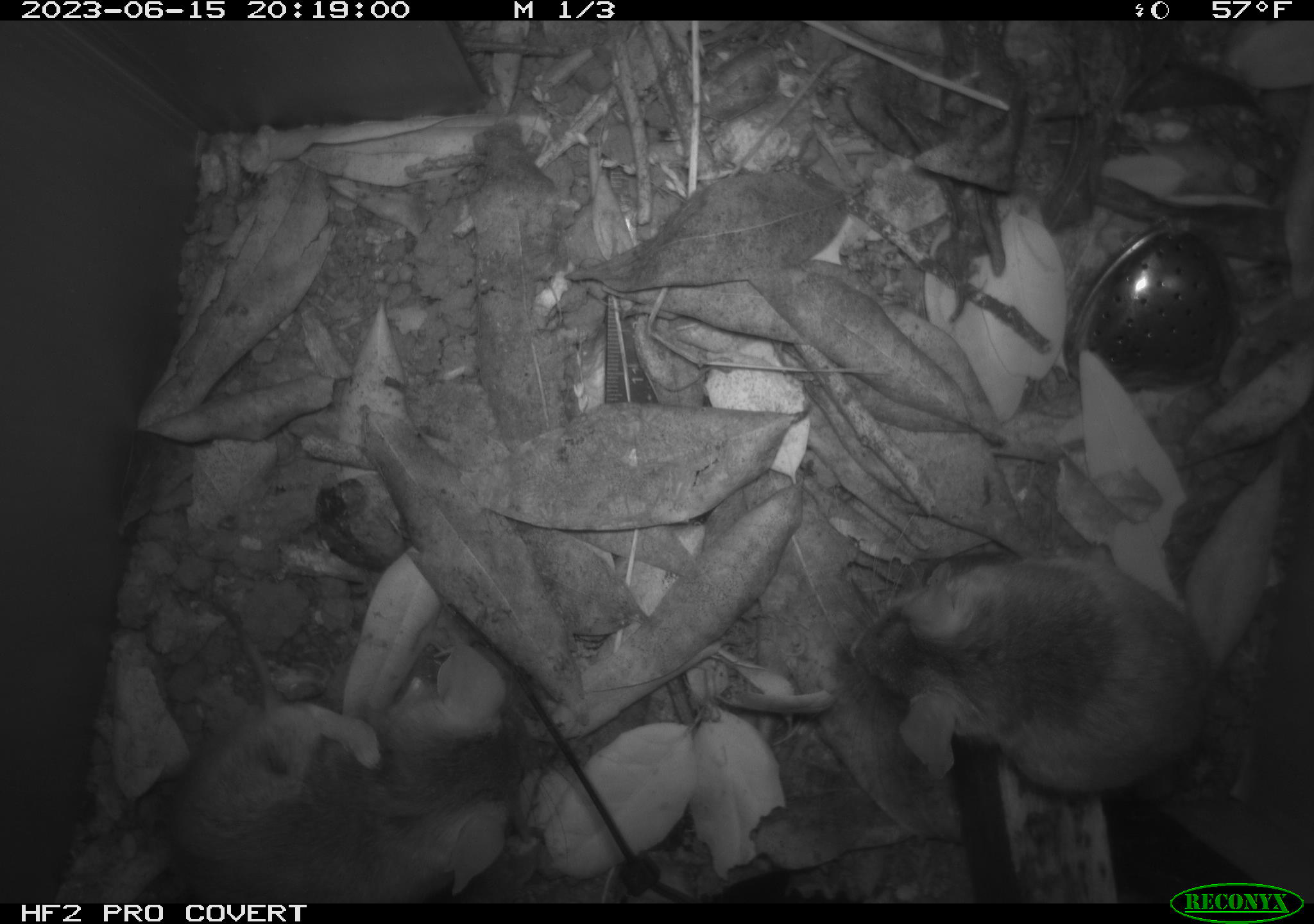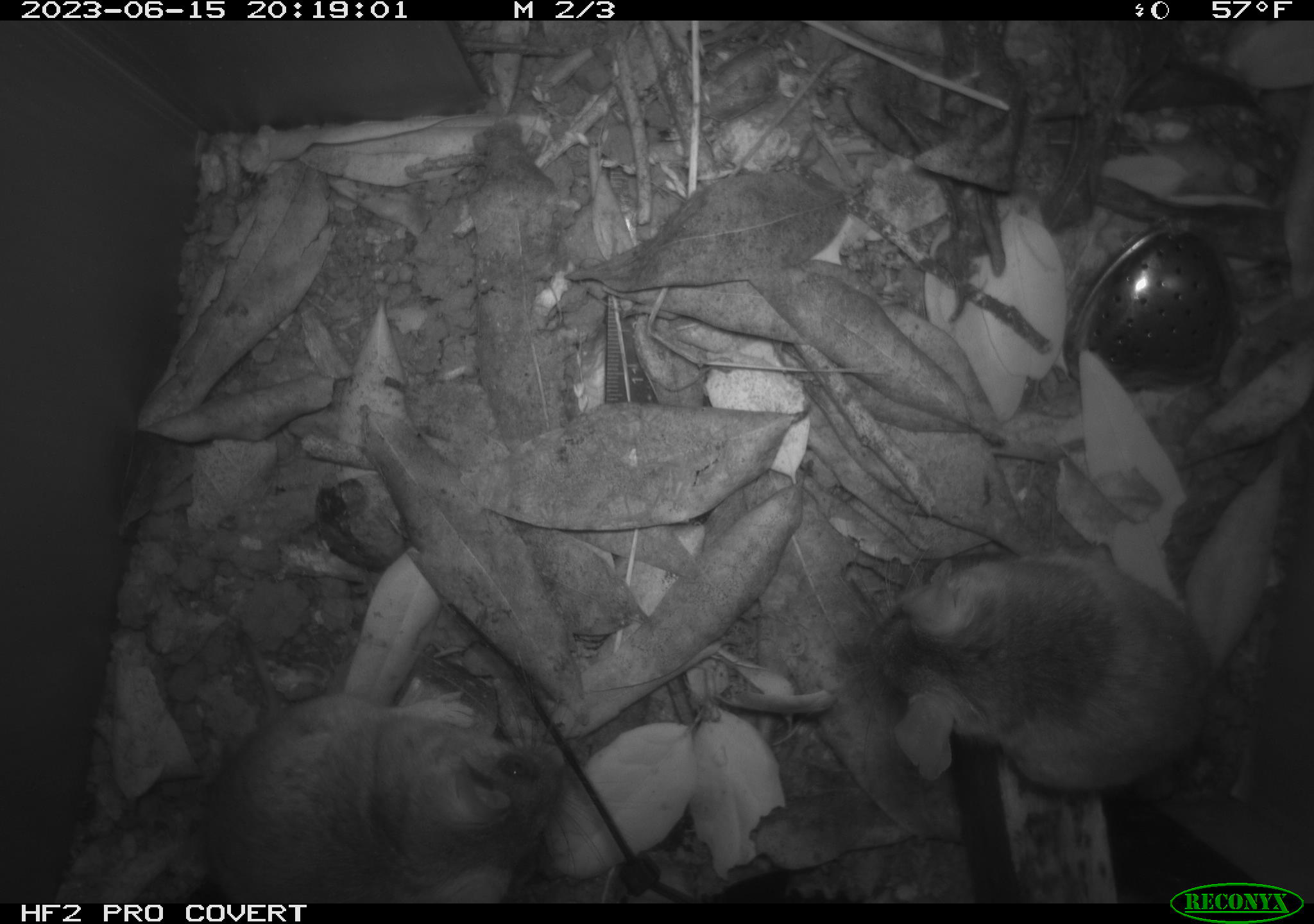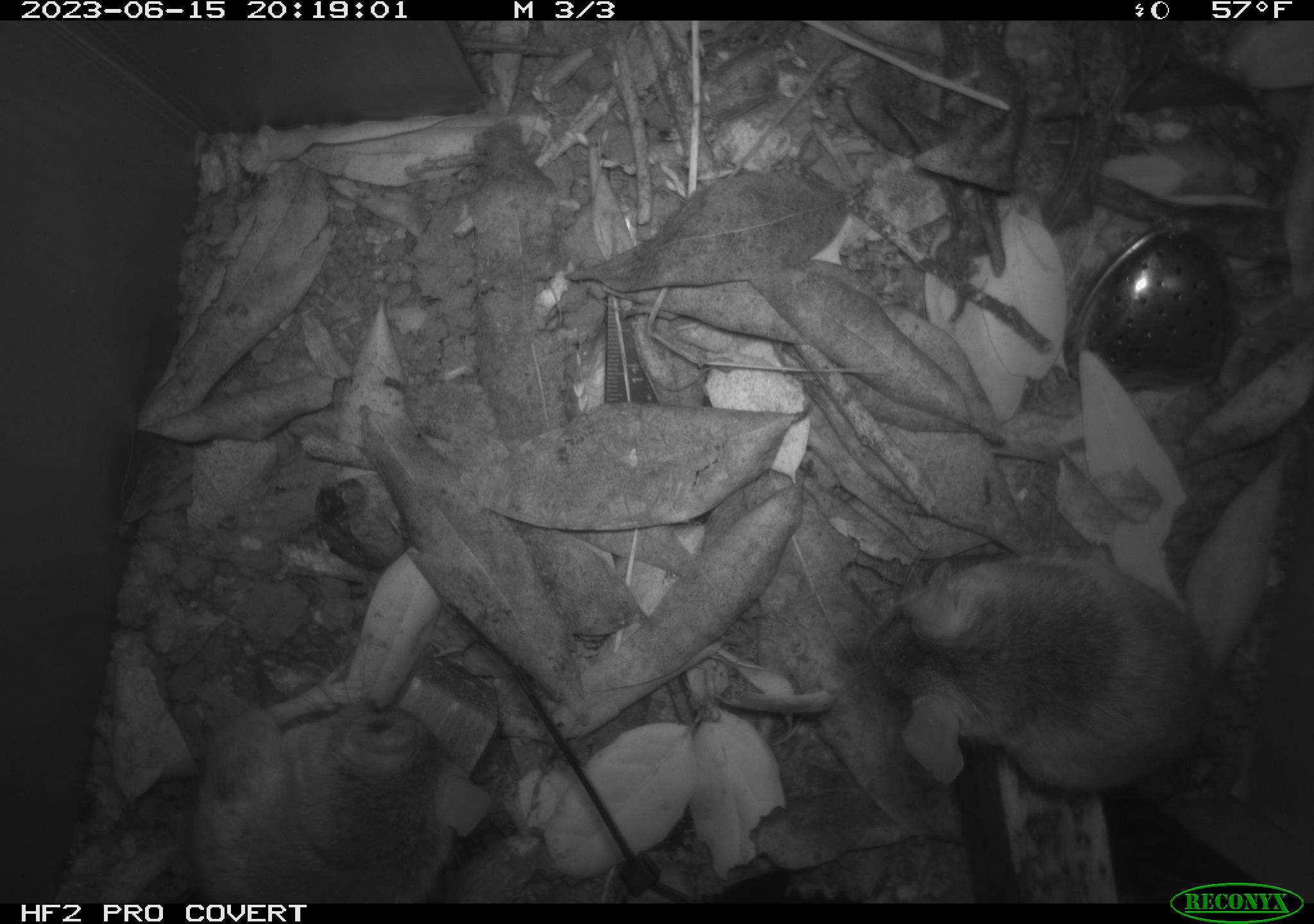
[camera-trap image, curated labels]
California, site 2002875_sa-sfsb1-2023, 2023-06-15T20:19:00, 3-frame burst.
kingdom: Animalia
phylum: Chordata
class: Mammalia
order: Rodentia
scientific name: Rodentia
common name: mouse species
Mouse species (Rodentia).